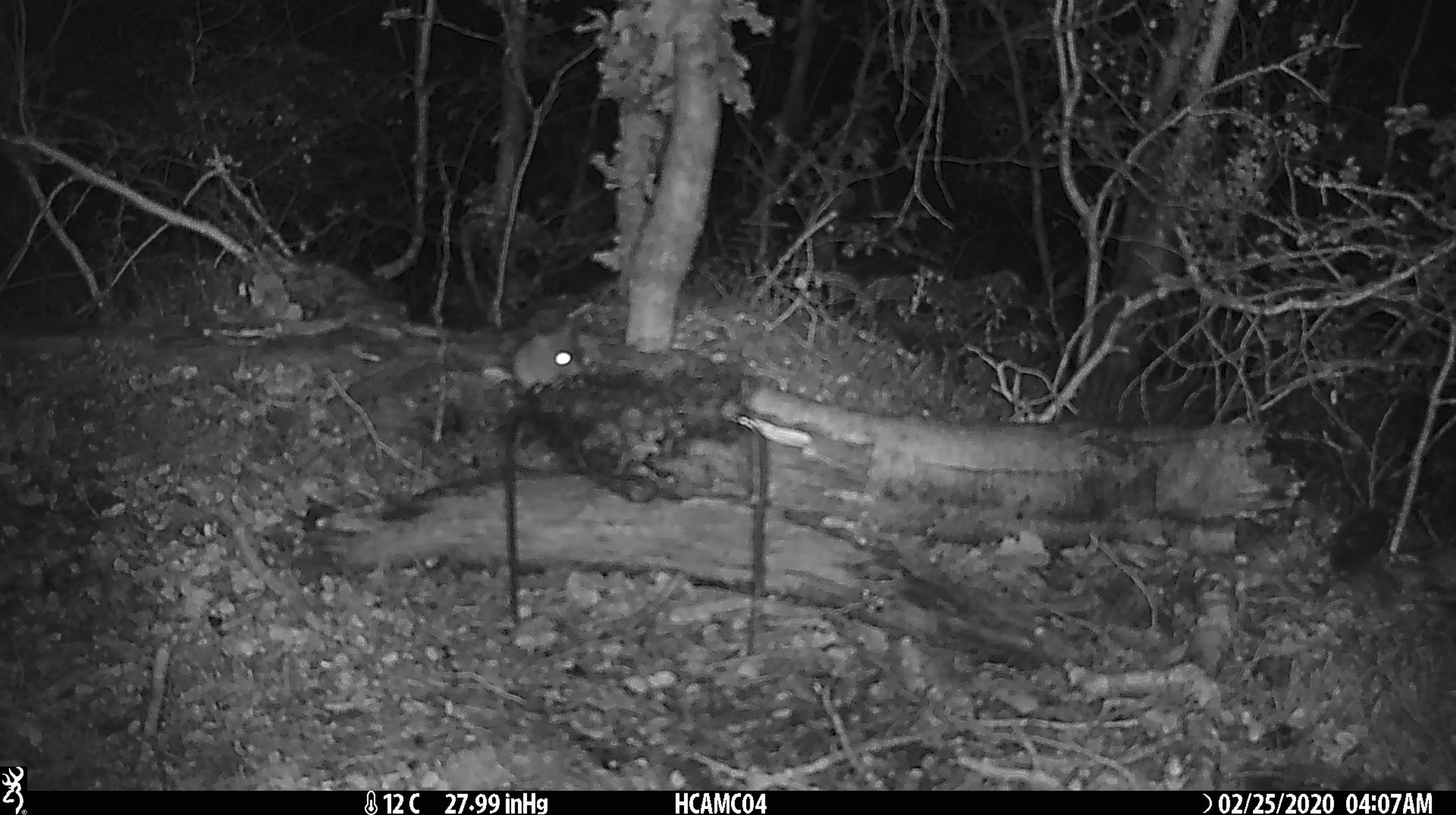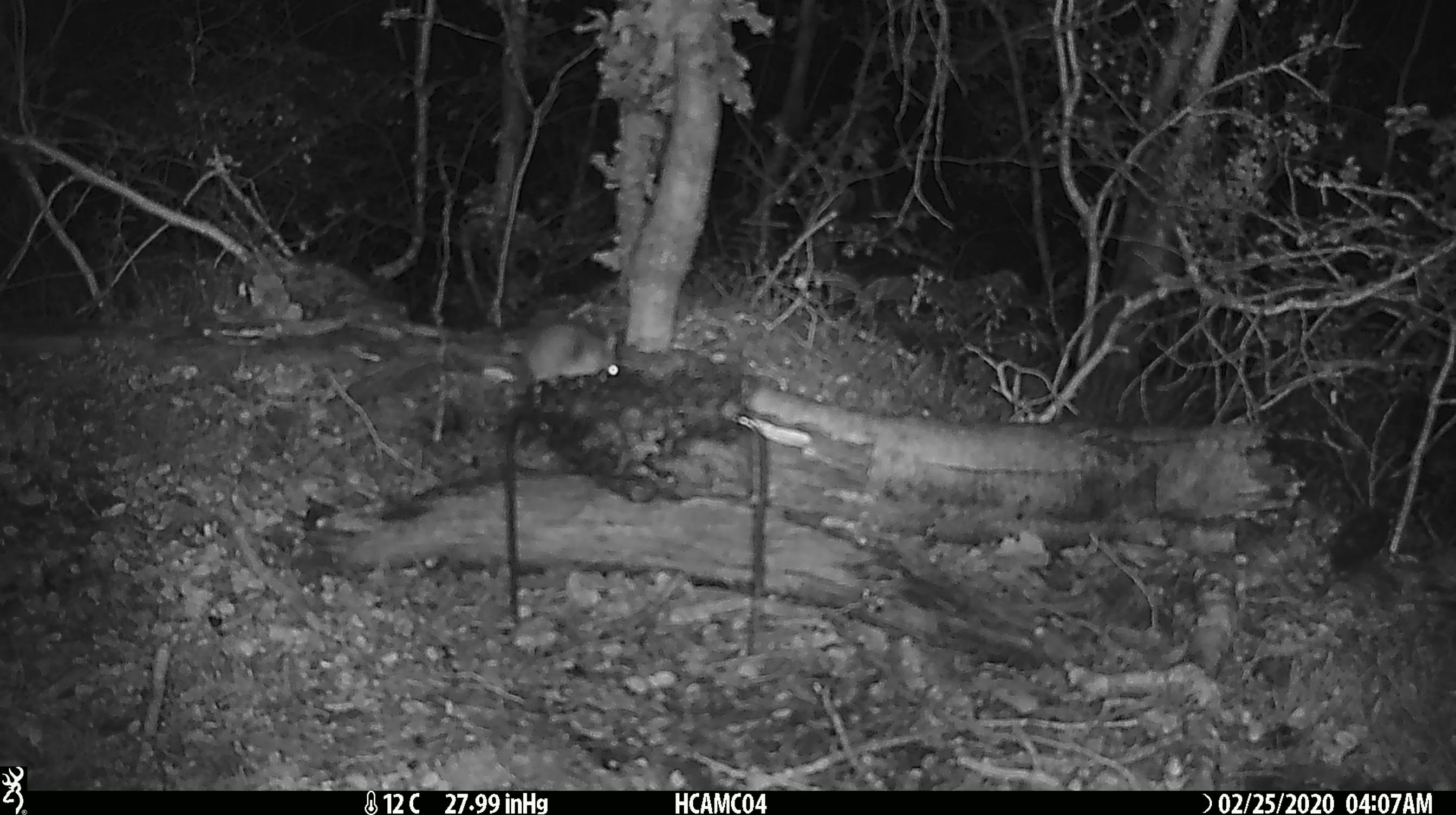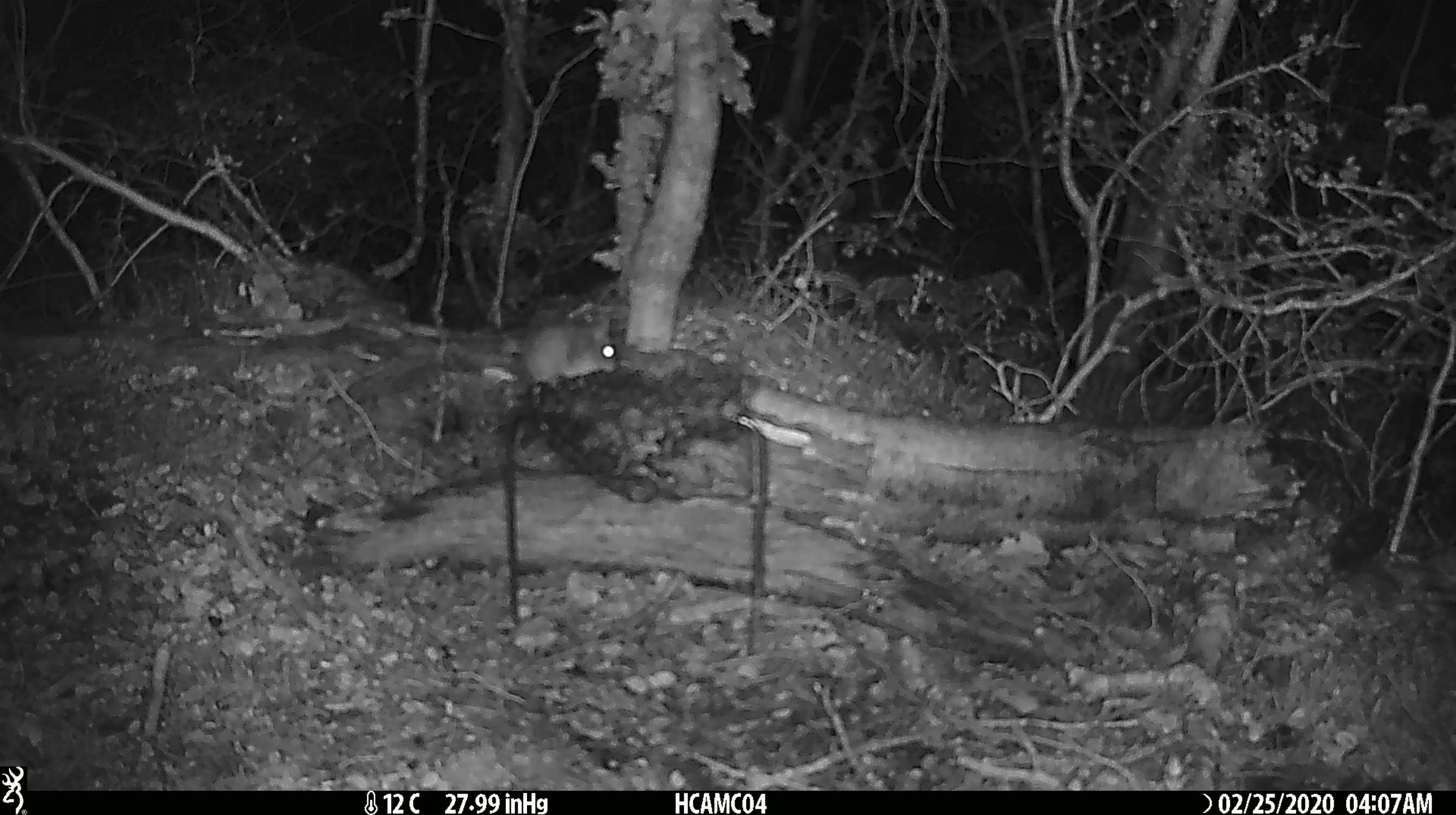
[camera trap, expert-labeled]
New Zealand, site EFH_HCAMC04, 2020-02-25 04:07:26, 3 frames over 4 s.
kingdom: Animalia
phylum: Chordata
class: Mammalia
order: Rodentia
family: Muridae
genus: Mus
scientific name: Mus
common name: mouse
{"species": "mouse (Mus)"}